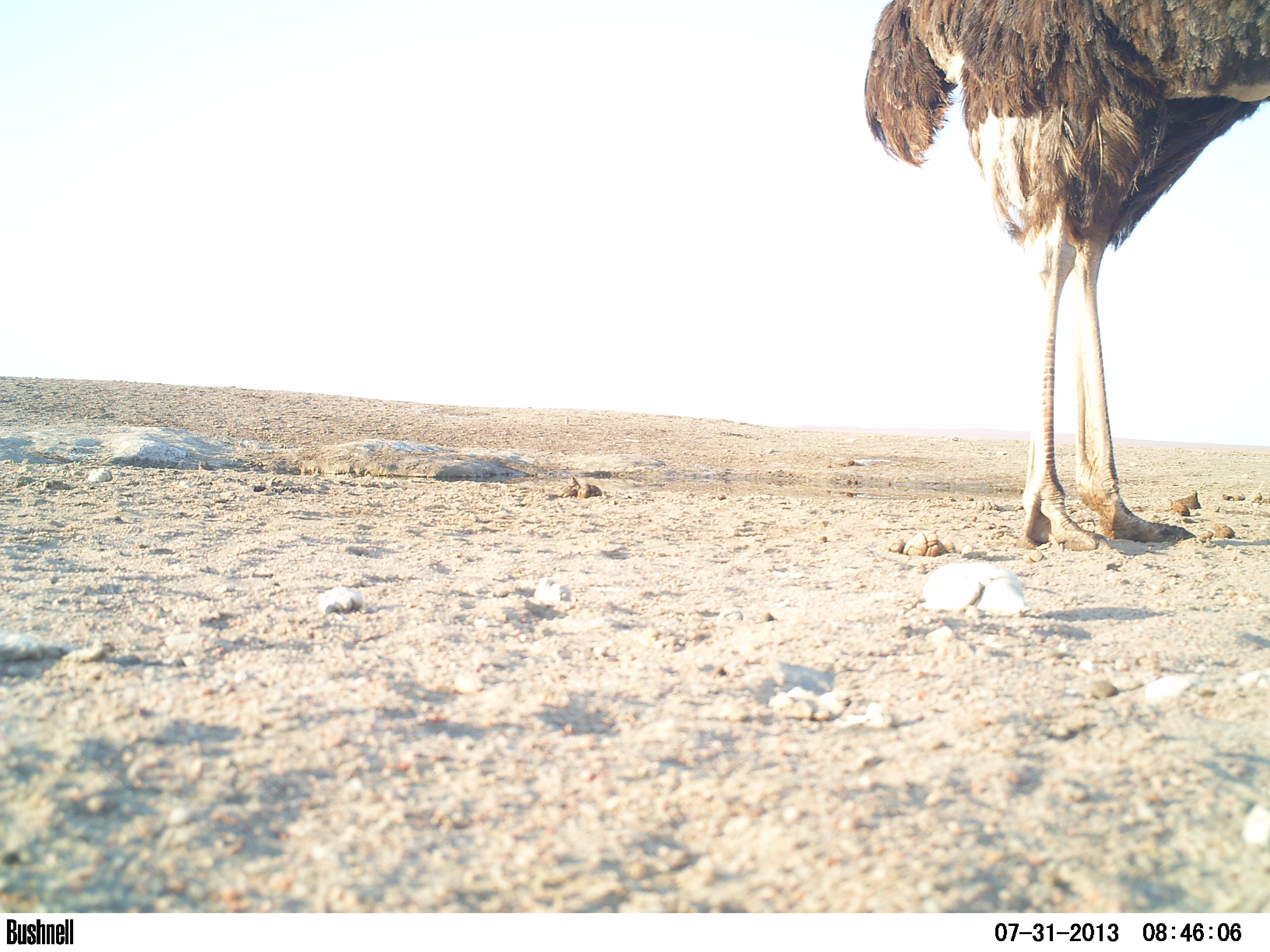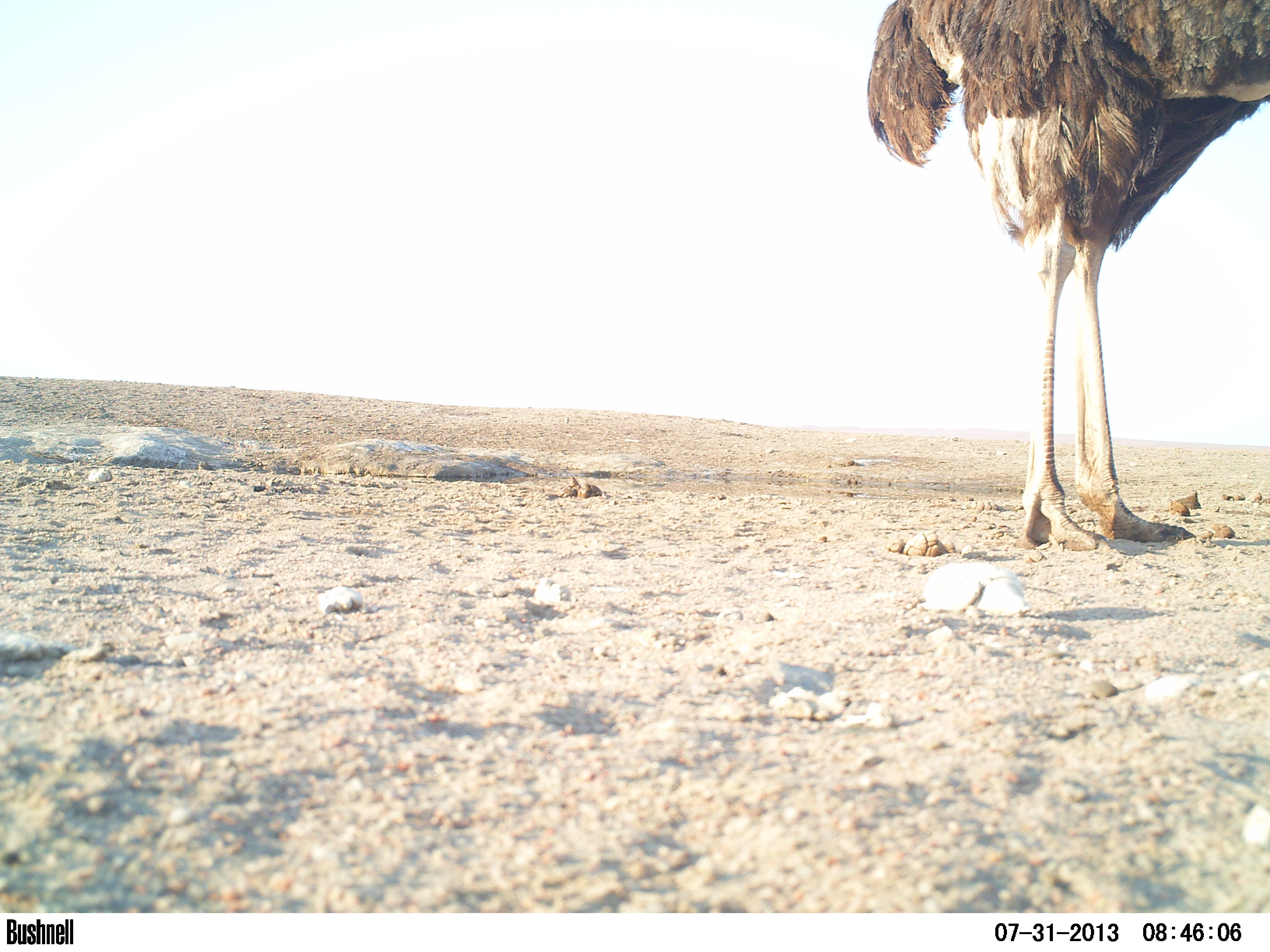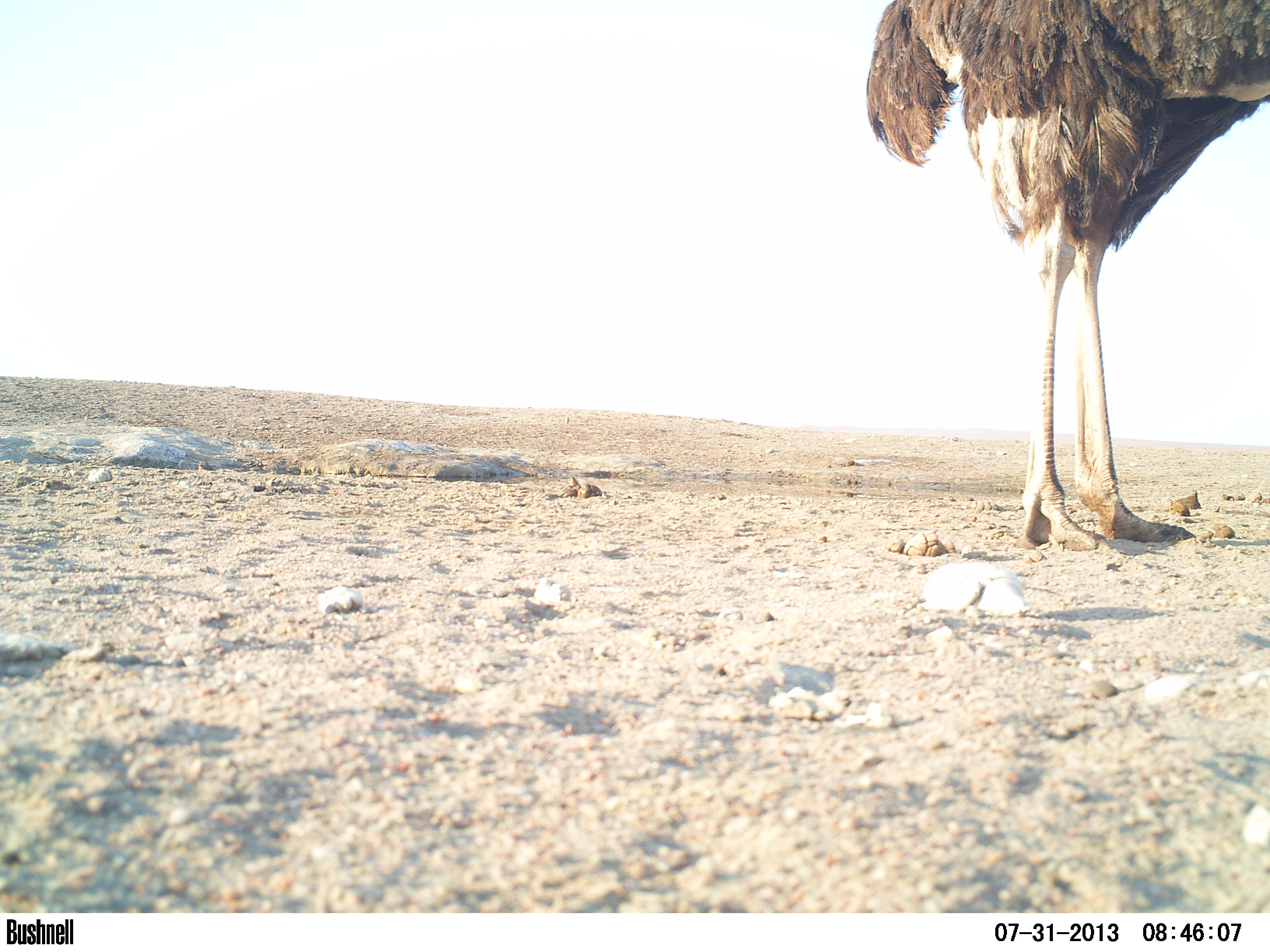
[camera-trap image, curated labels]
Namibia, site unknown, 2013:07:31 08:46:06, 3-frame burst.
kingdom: Animalia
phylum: Chordata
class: Aves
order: Struthioniformes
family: Struthionidae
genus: Struthio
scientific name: Struthio camelus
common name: common ostrich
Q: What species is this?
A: Struthio camelus (common ostrich).